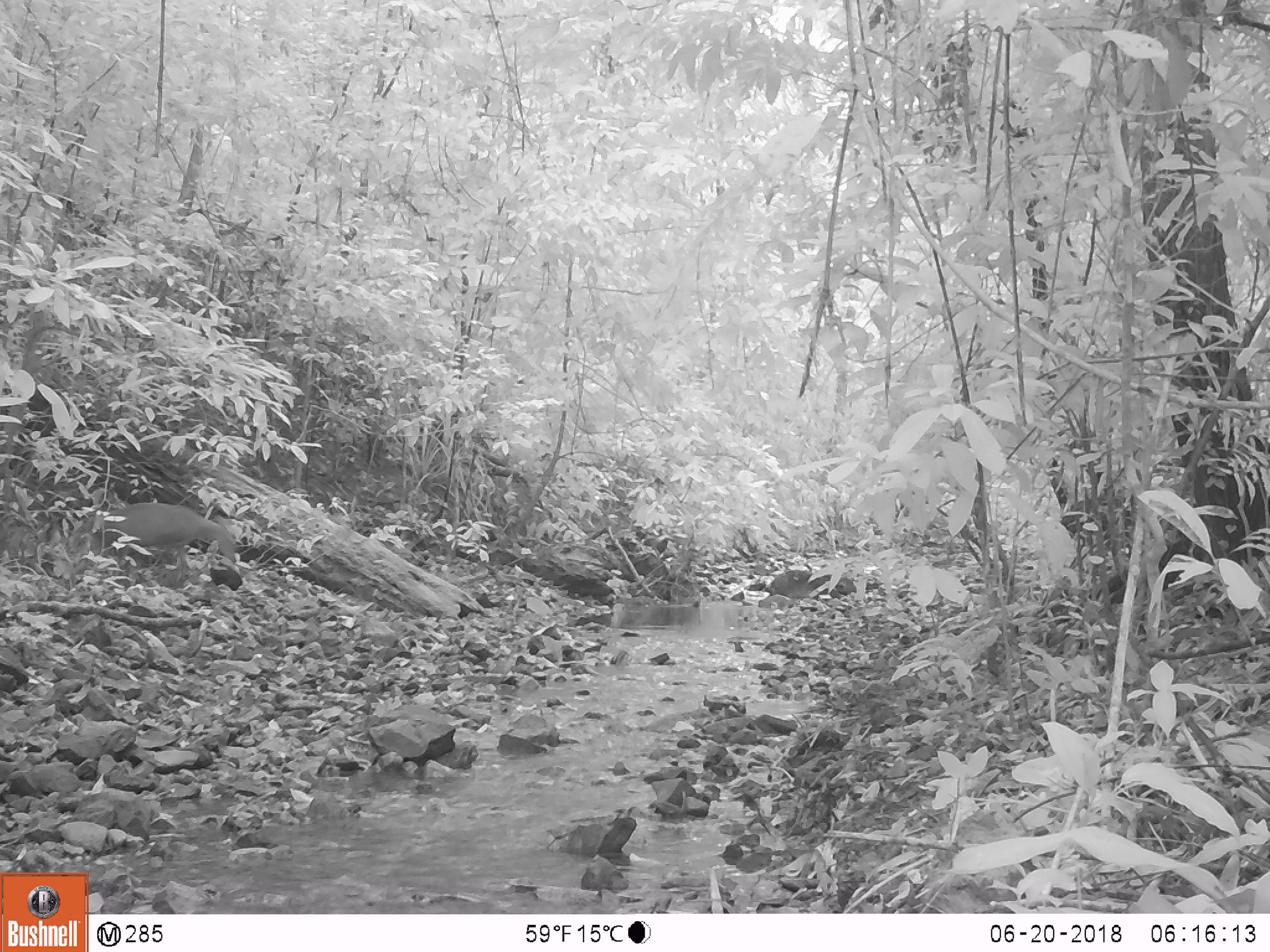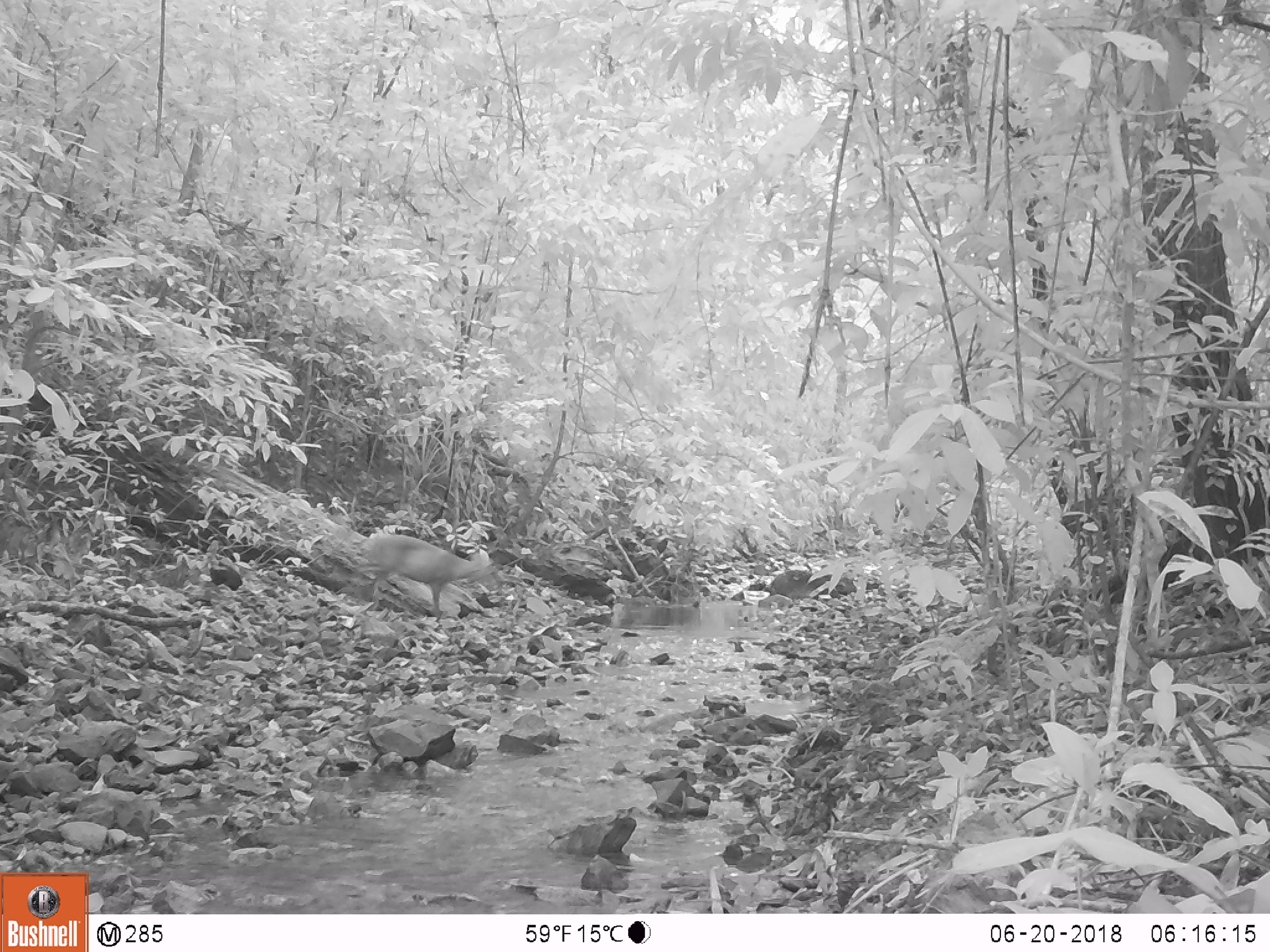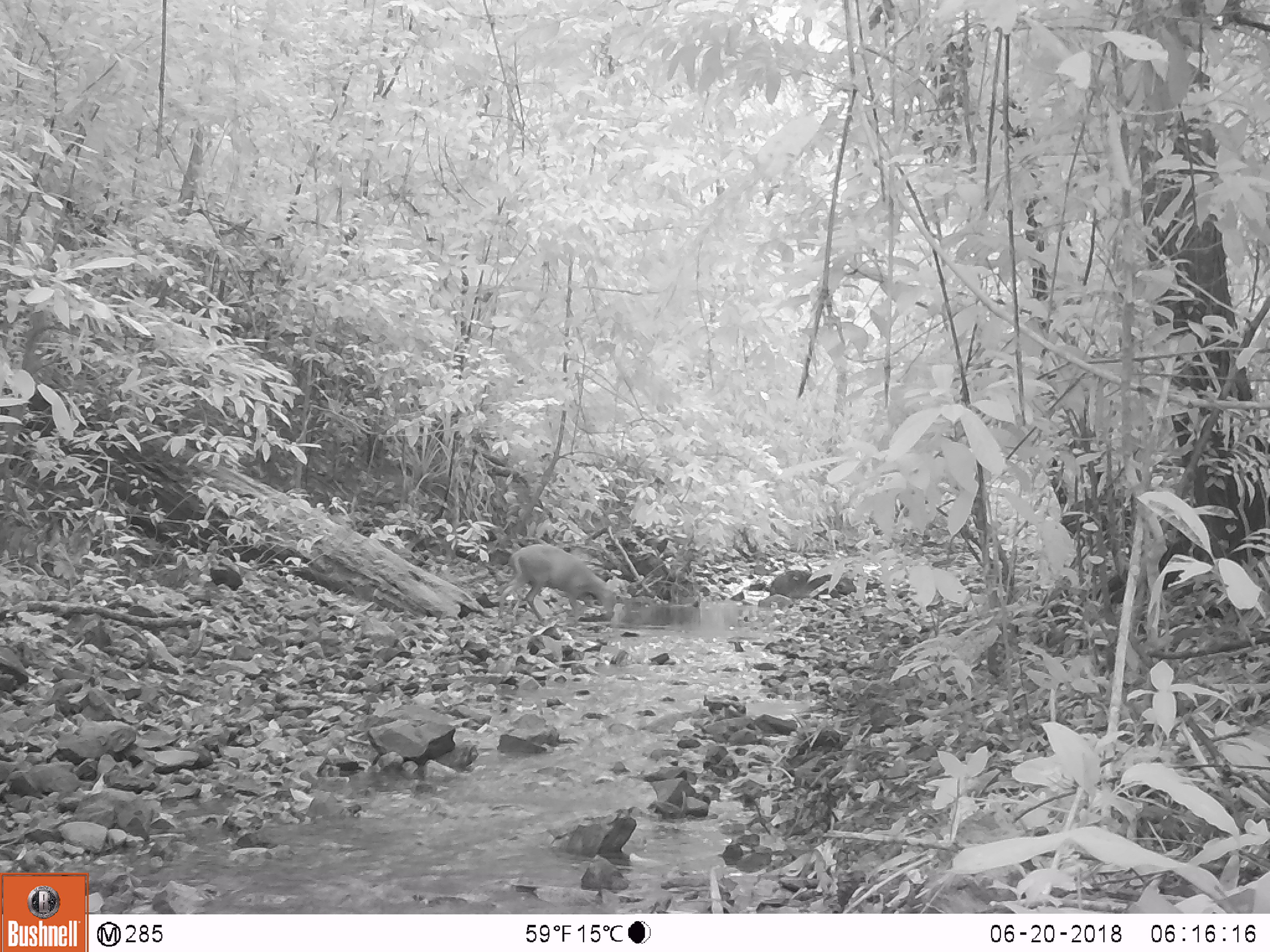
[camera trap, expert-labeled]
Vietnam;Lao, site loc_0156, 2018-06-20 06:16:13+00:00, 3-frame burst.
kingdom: Animalia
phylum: Chordata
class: Mammalia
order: Artiodactyla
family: Cervidae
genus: Muntiacus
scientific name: Muntiacus rooseveltorum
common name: roosevelt's muntjac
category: roosevelts muntjac group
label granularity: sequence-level